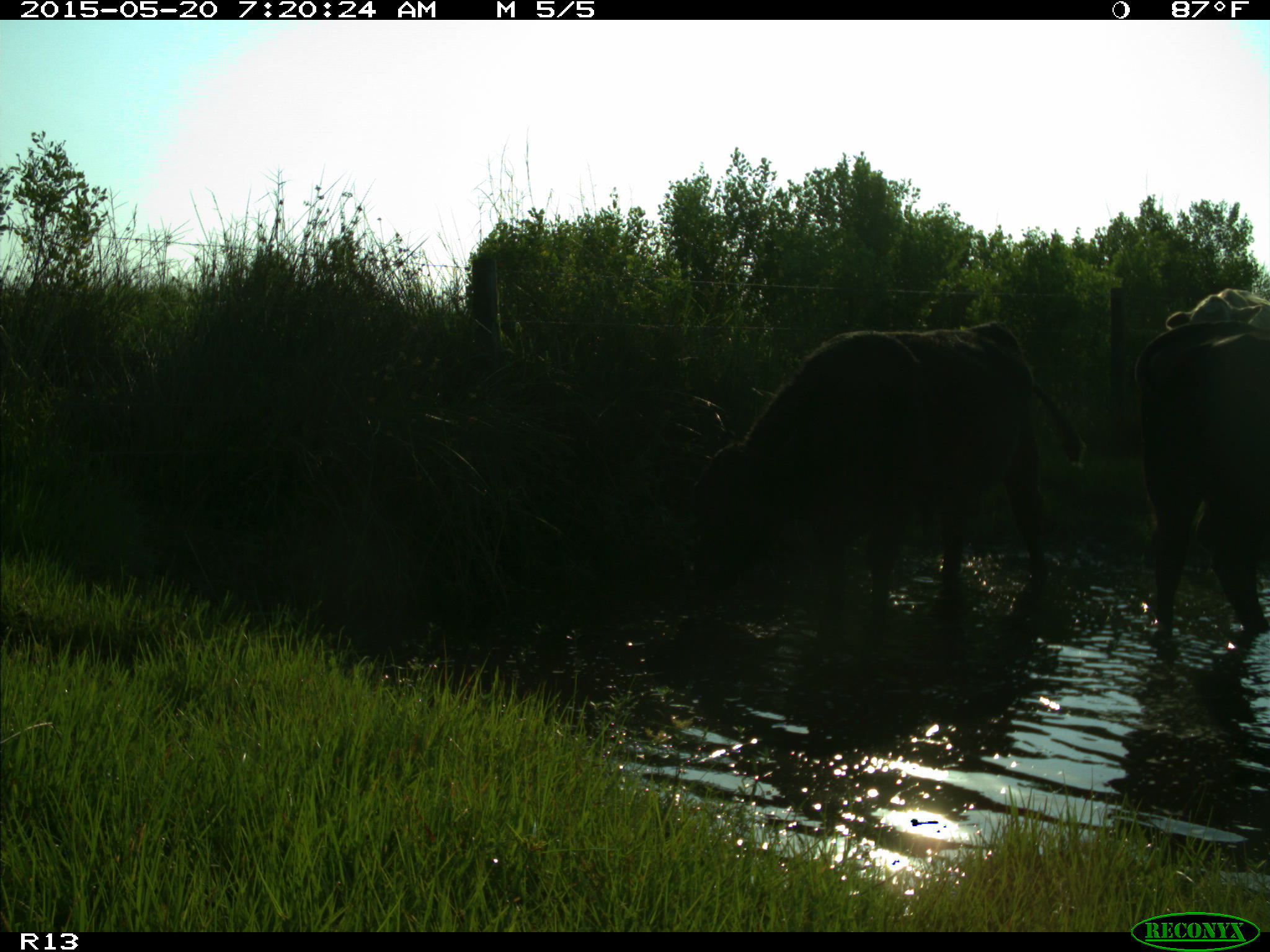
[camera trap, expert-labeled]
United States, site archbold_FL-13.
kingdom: Animalia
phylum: Chordata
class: Mammalia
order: Artiodactyla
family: Bovidae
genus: Bos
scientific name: Bos taurus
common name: domestic cow